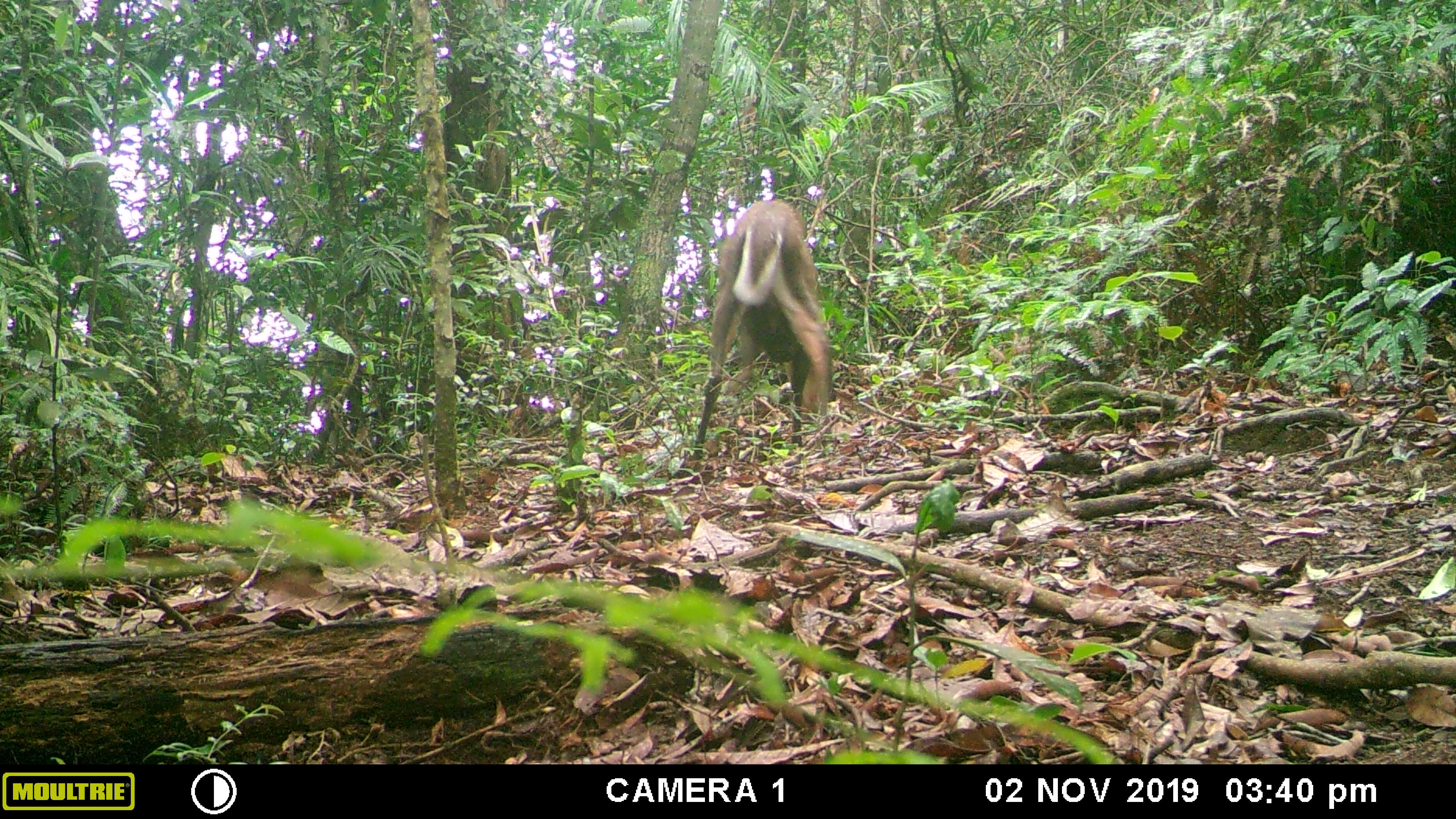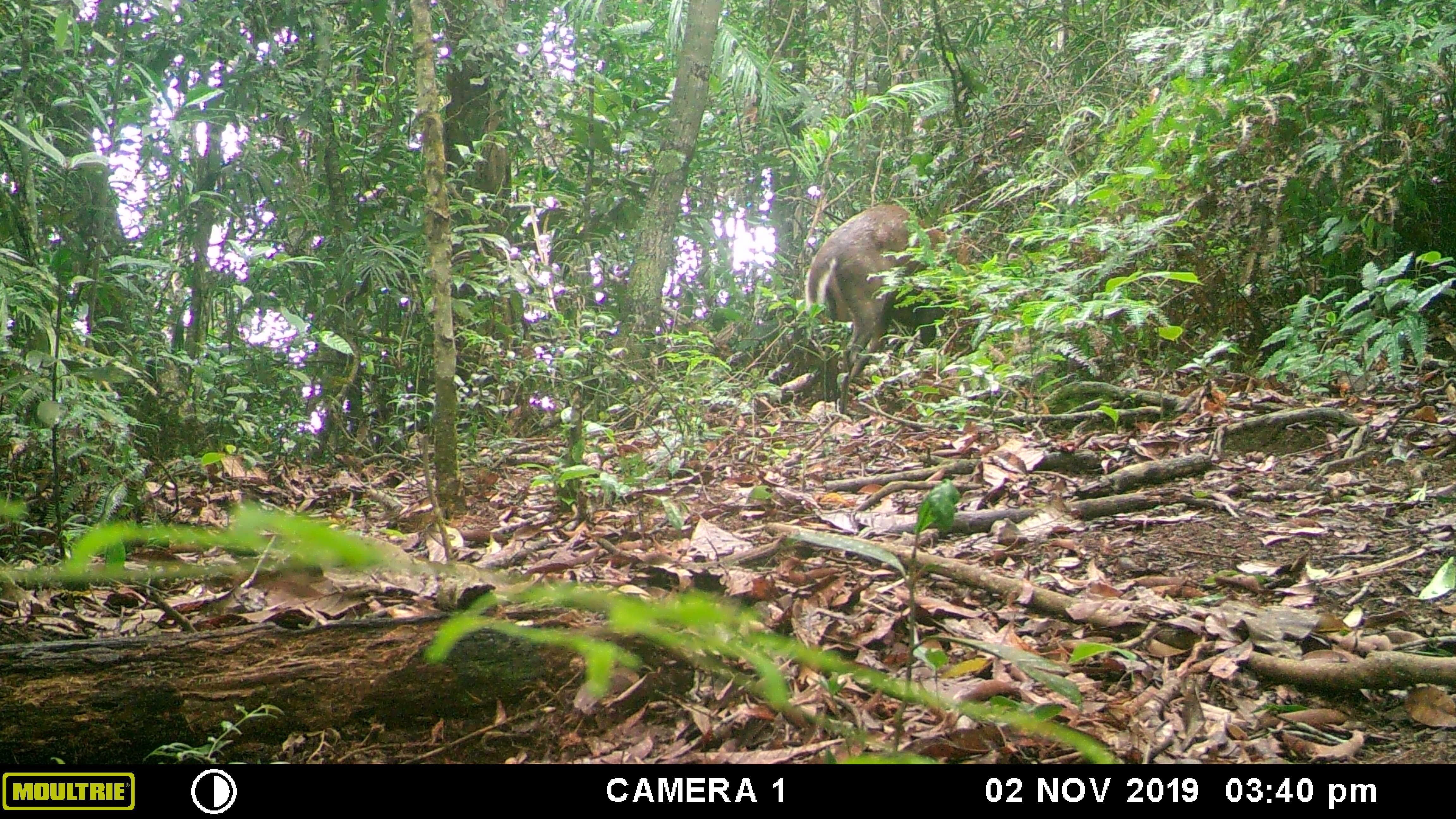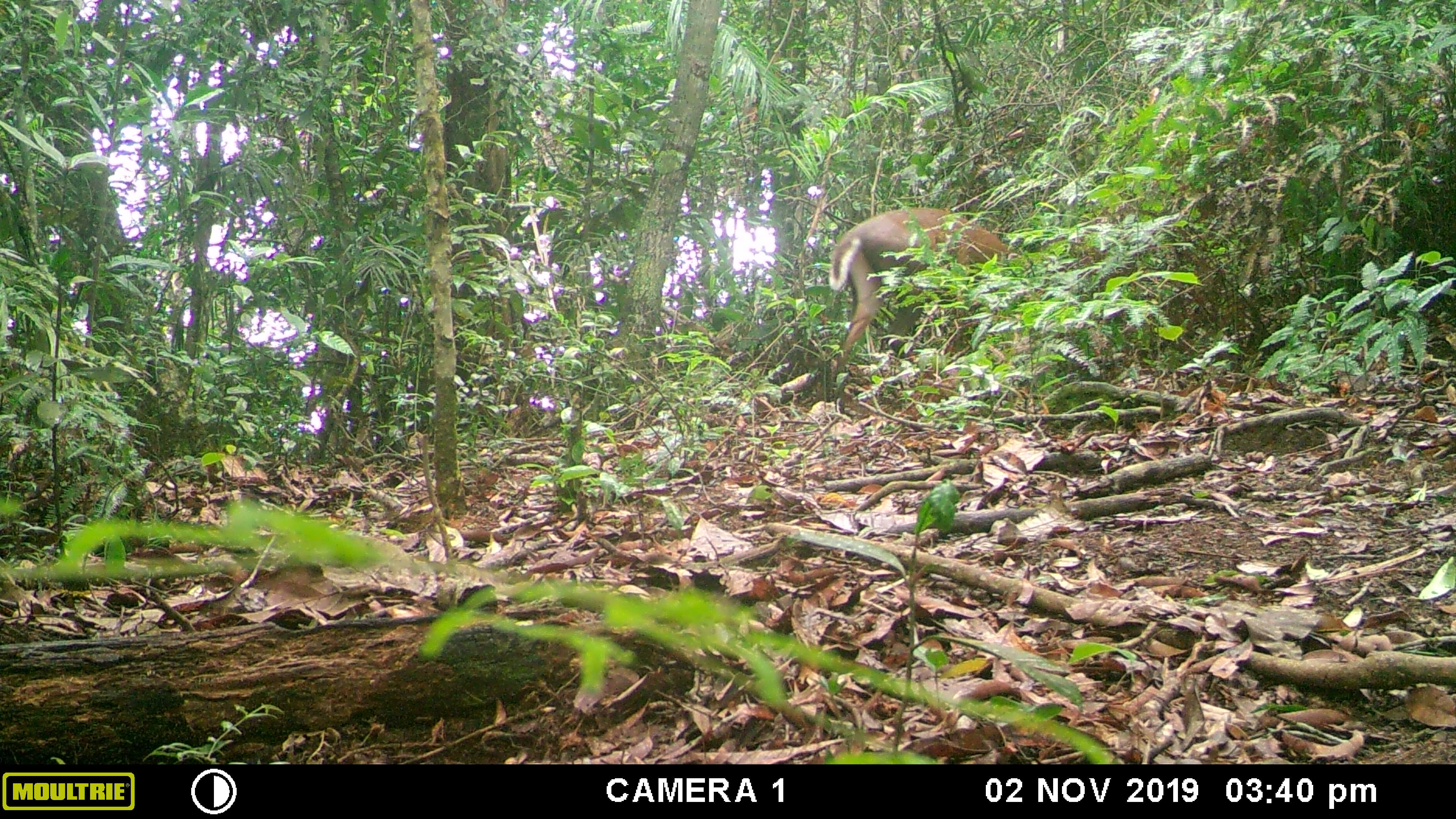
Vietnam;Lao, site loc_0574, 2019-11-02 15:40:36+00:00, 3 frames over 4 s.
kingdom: Animalia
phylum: Chordata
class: Mammalia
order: Artiodactyla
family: Cervidae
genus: Muntiacus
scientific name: Muntiacus rooseveltorum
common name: roosevelt's muntjac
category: roosevelts muntjac group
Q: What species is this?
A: Roosevelts muntjac group (roosevelt's muntjac) (Muntiacus rooseveltorum).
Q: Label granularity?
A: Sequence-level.